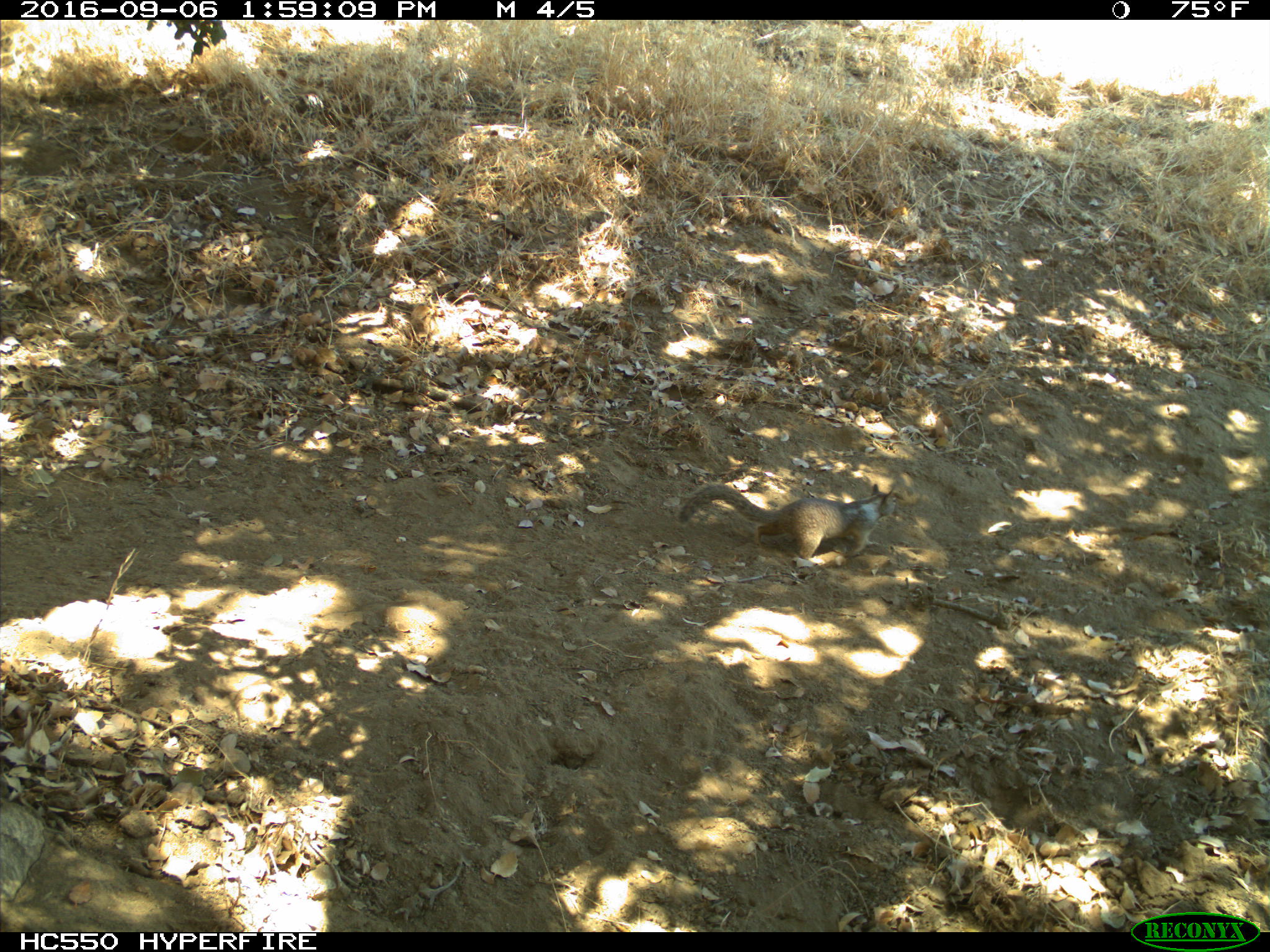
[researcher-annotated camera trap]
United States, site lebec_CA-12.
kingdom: Animalia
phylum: Chordata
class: Mammalia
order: Rodentia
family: Sciuridae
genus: Otospermophilus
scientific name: Otospermophilus beecheyi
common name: california ground squirrel